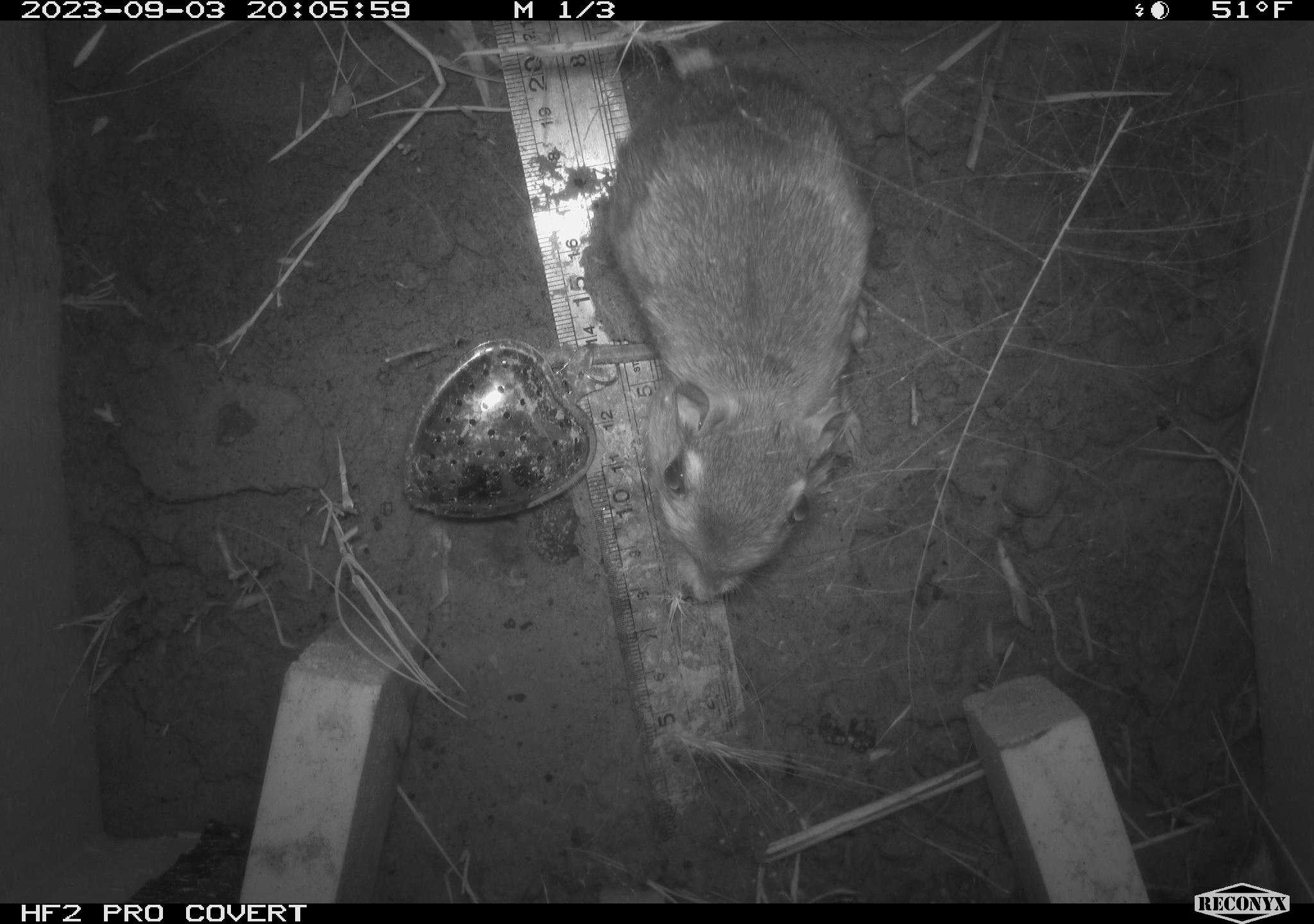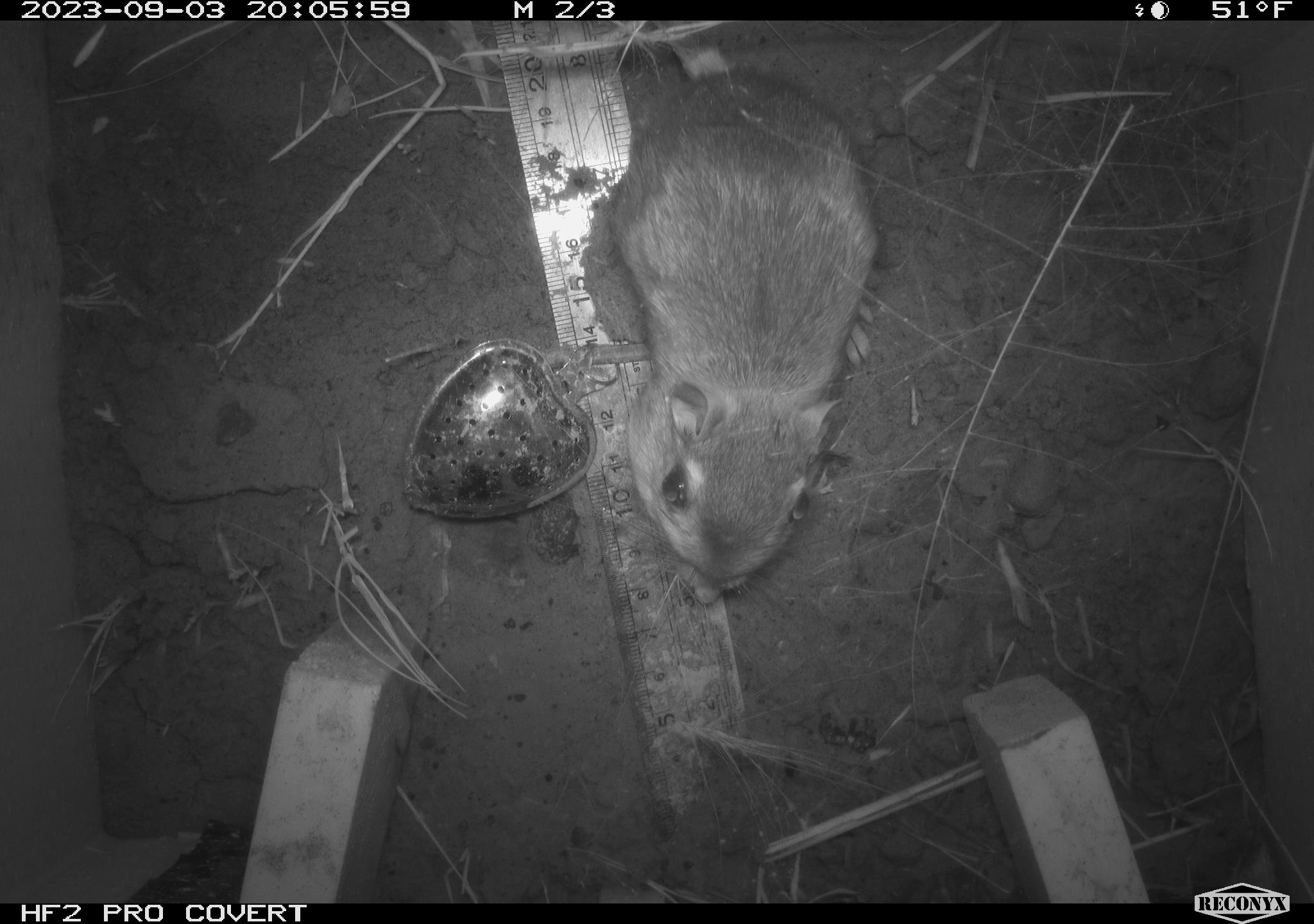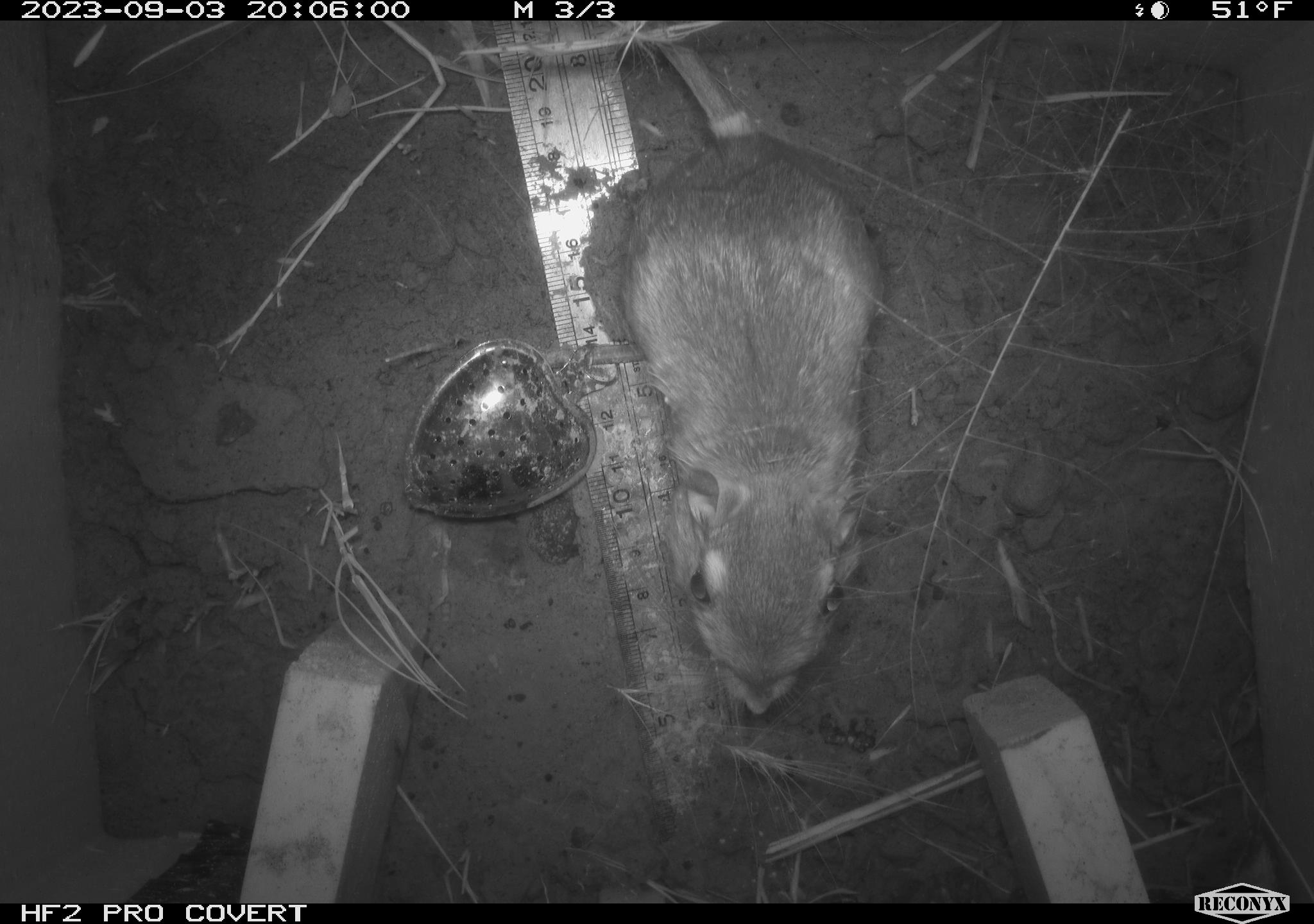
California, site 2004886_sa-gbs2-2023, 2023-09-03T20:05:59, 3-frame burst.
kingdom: Animalia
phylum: Chordata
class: Mammalia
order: Rodentia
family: Heteromyidae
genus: Dipodomys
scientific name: Dipodomys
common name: kangaroo rats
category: dipodomys species